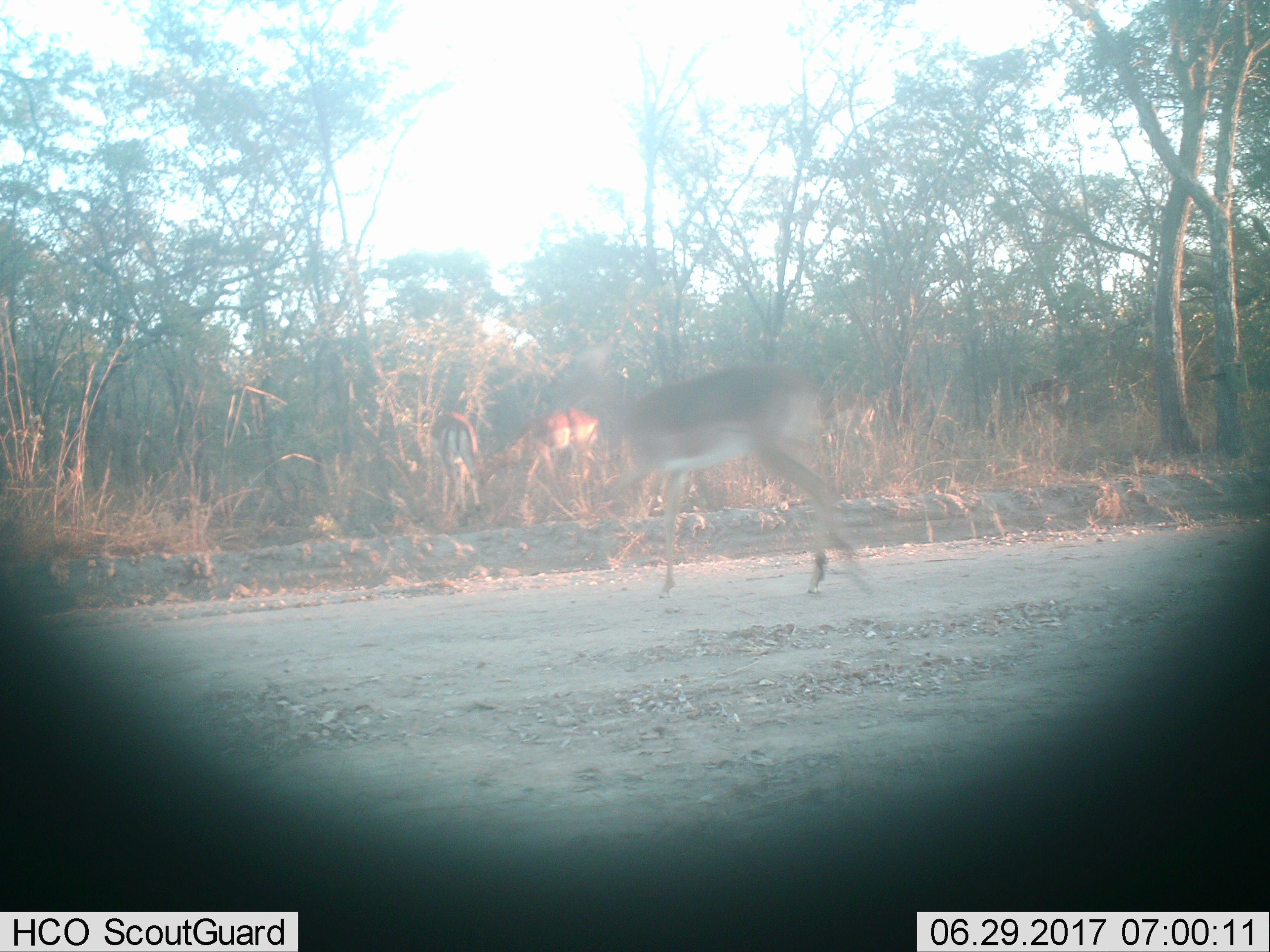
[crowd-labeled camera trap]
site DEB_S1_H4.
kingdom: Animalia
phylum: Chordata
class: Mammalia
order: Artiodactyla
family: Bovidae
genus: Aepyceros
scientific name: Aepyceros melampus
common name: impala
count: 3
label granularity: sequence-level